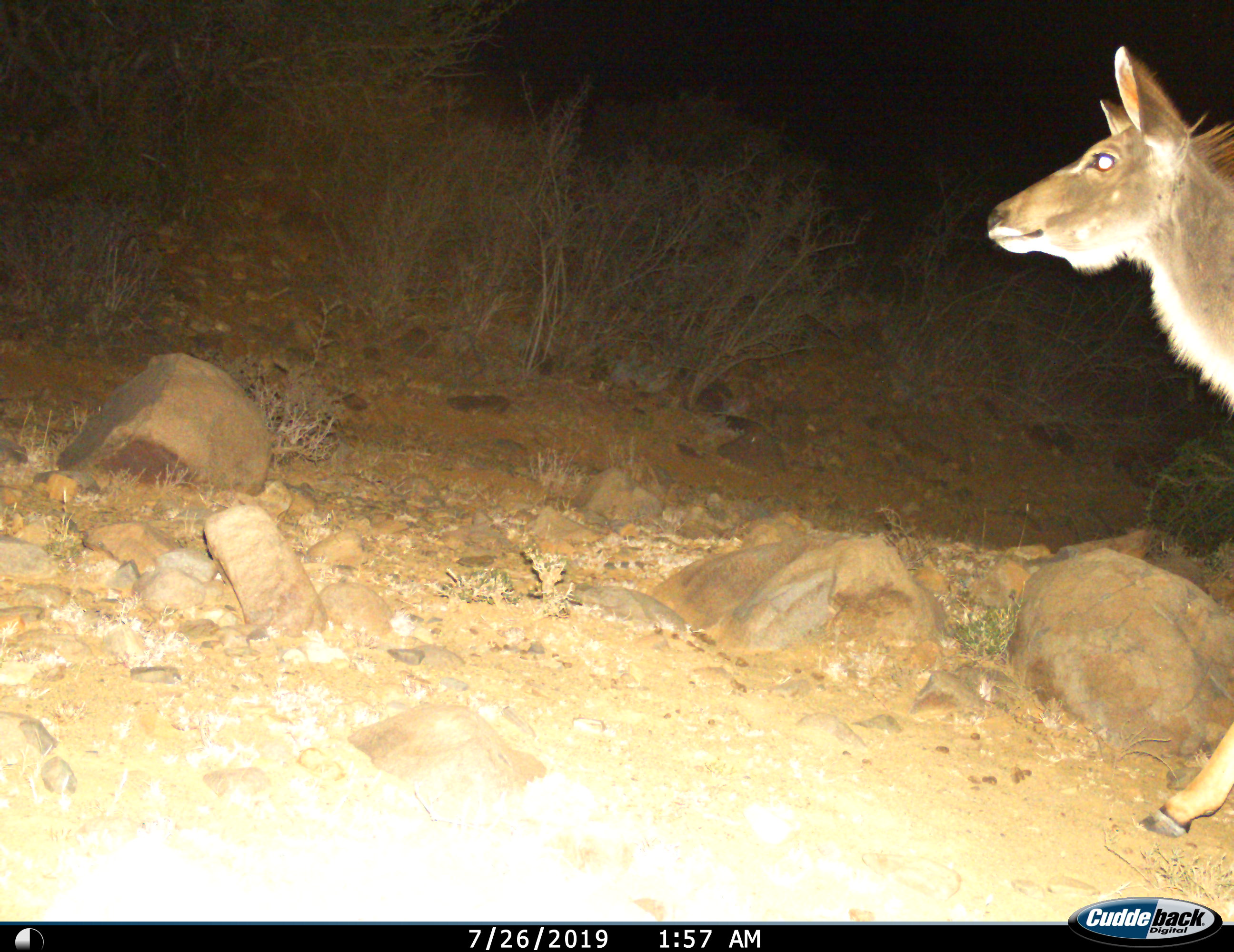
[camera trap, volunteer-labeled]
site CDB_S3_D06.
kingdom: Animalia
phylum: Chordata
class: Mammalia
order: Artiodactyla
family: Bovidae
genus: Tragelaphus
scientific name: Tragelaphus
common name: kudu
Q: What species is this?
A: Kudu (Tragelaphus).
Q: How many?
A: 1.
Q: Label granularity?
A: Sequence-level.